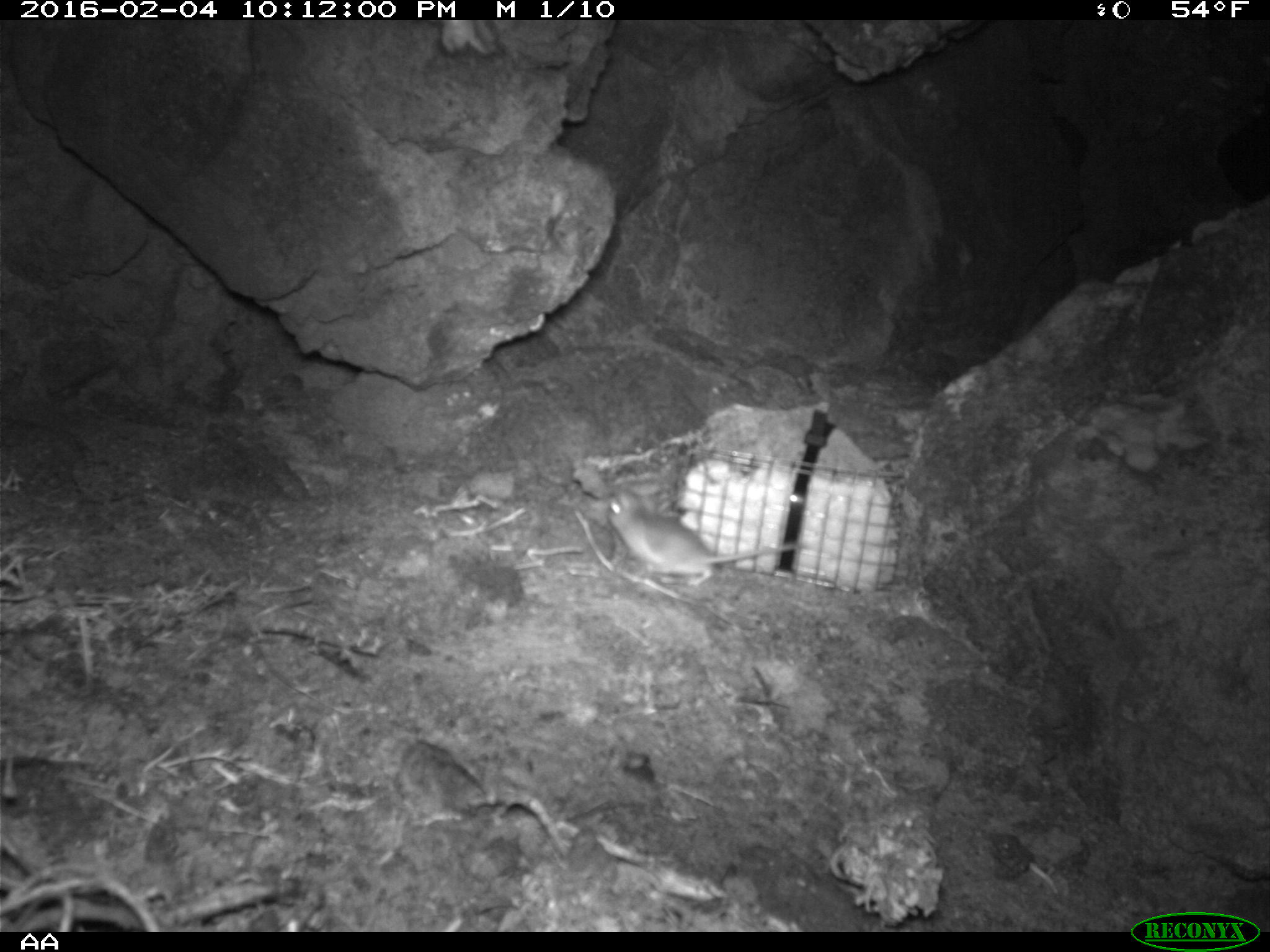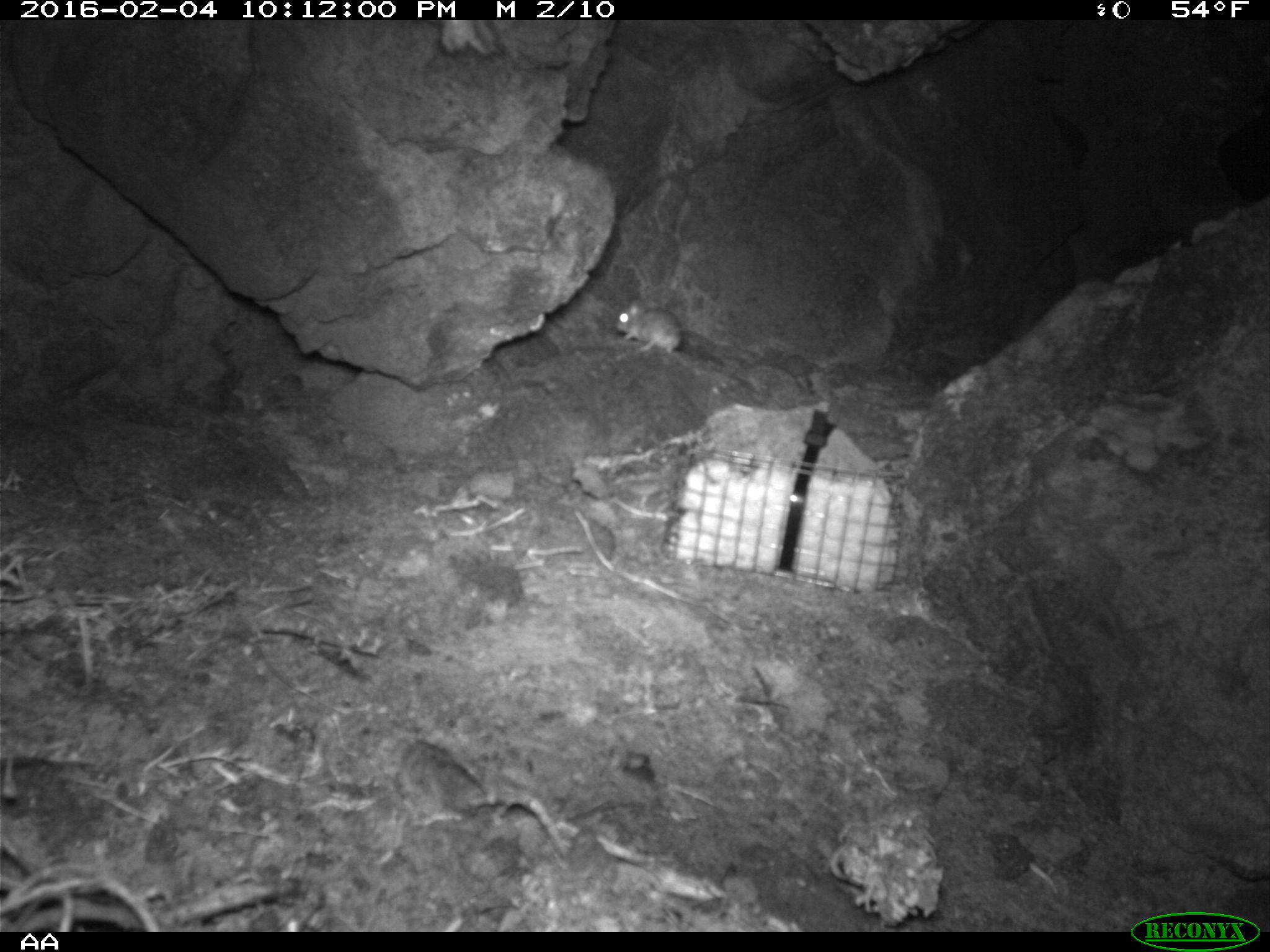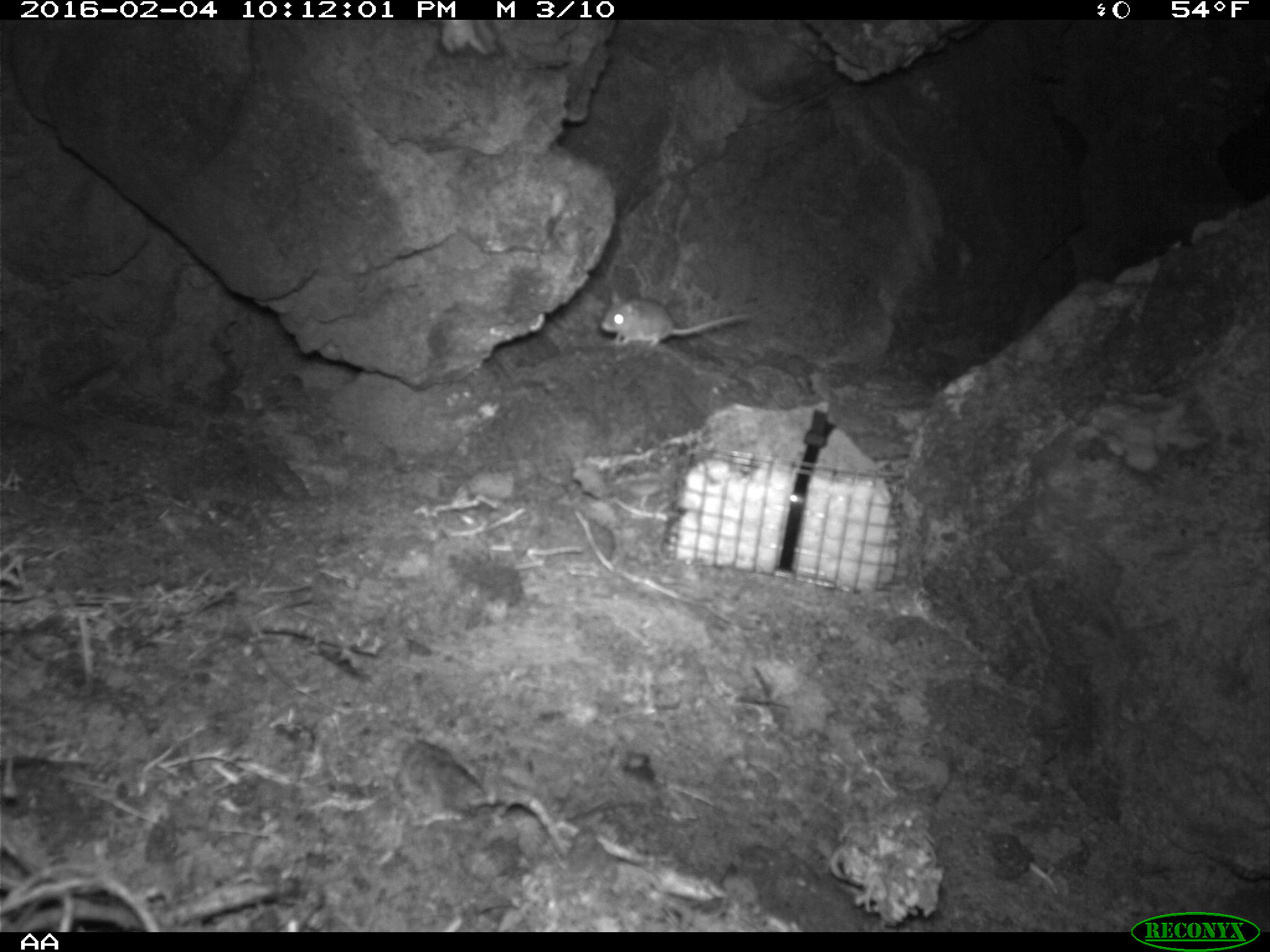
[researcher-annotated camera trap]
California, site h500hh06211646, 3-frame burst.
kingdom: Animalia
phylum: Chordata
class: Mammalia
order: Rodentia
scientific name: Rodentia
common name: rodent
Rodent (Rodentia).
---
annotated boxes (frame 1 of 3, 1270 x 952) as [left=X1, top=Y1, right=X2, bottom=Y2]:
rodent: [left=605, top=487, right=802, bottom=588]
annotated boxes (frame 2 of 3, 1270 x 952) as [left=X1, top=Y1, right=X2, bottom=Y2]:
rodent: [left=615, top=296, right=682, bottom=356]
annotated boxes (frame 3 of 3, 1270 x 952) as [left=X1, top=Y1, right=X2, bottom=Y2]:
rodent: [left=601, top=288, right=748, bottom=346]